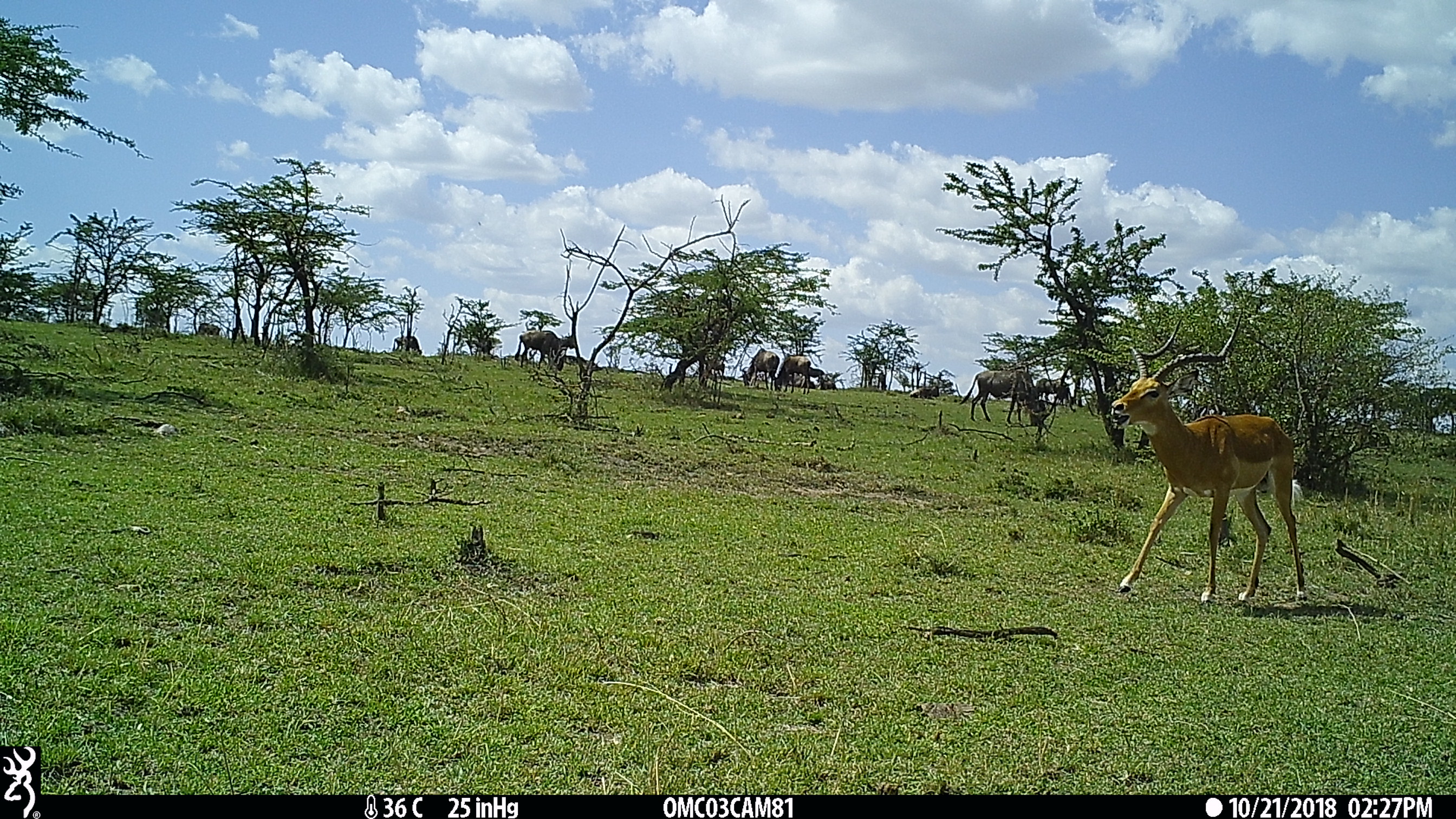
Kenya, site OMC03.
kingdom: Animalia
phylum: Chordata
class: Mammalia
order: Artiodactyla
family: Bovidae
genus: Connochaetes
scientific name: Connochaetes taurinus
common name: blue wildebeest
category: wildebeest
Wildebeest (blue wildebeest) (Connochaetes taurinus).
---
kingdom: Animalia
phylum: Chordata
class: Mammalia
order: Artiodactyla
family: Bovidae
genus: Aepyceros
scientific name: Aepyceros melampus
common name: impala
Impala (Aepyceros melampus).